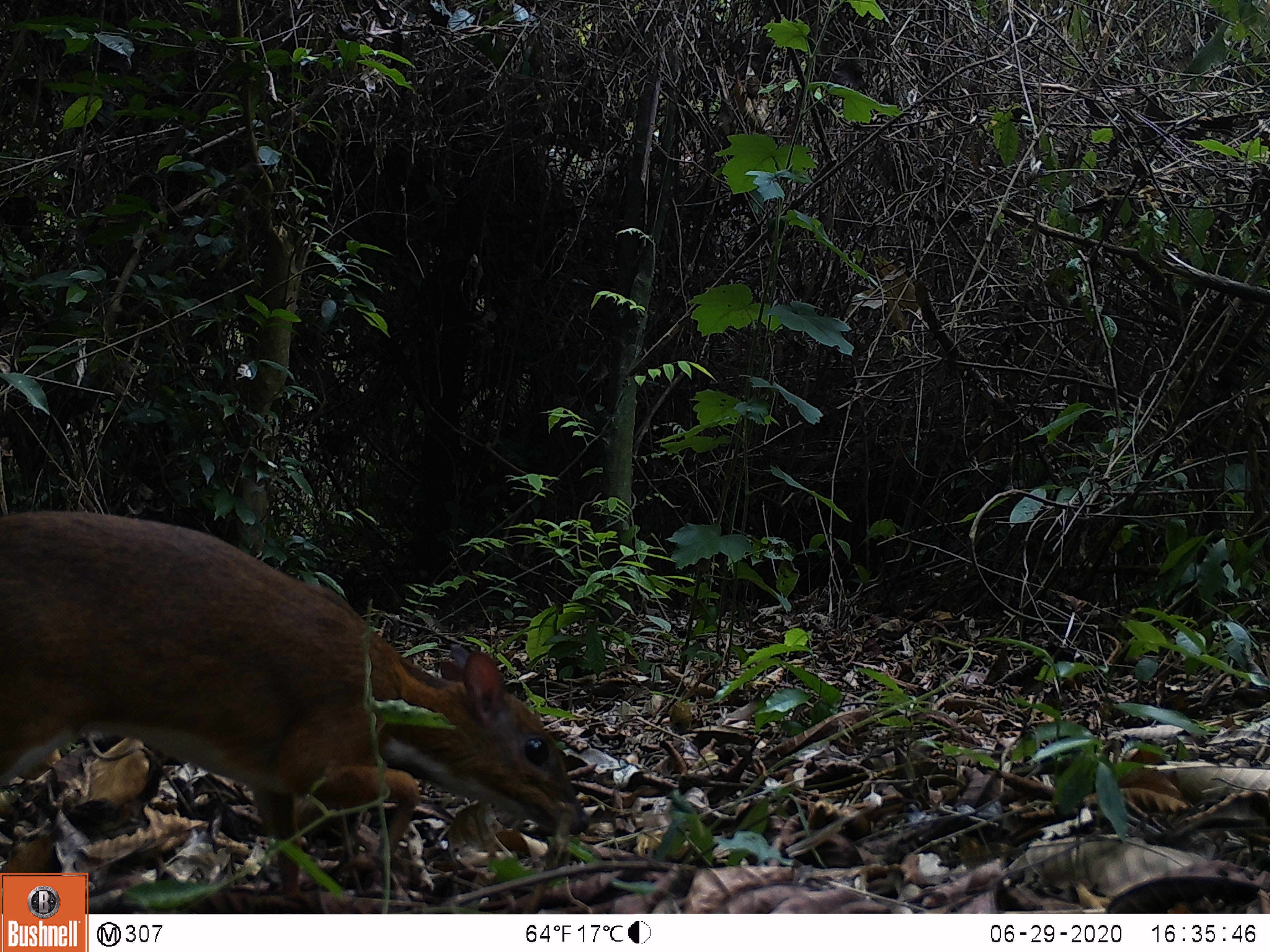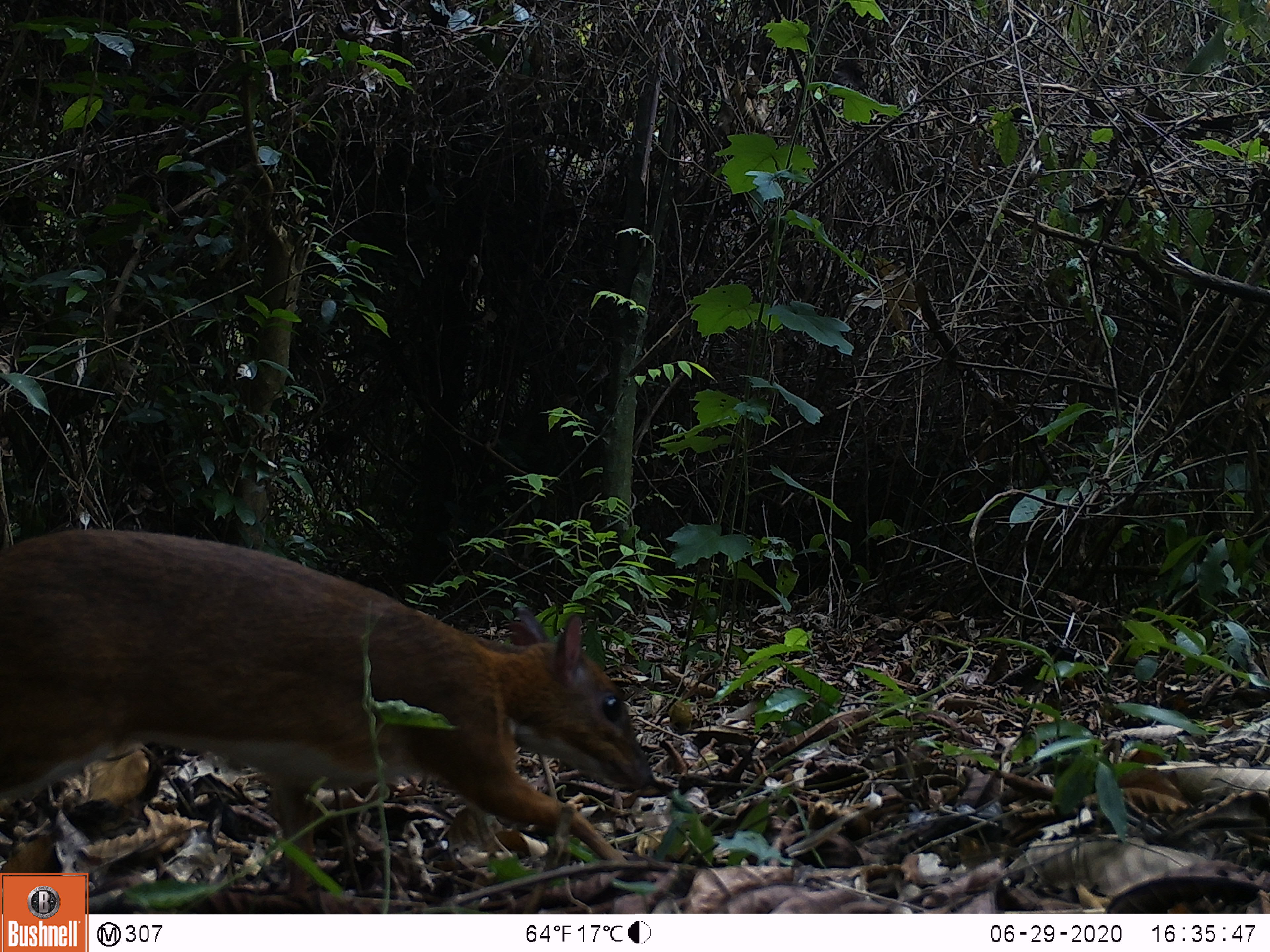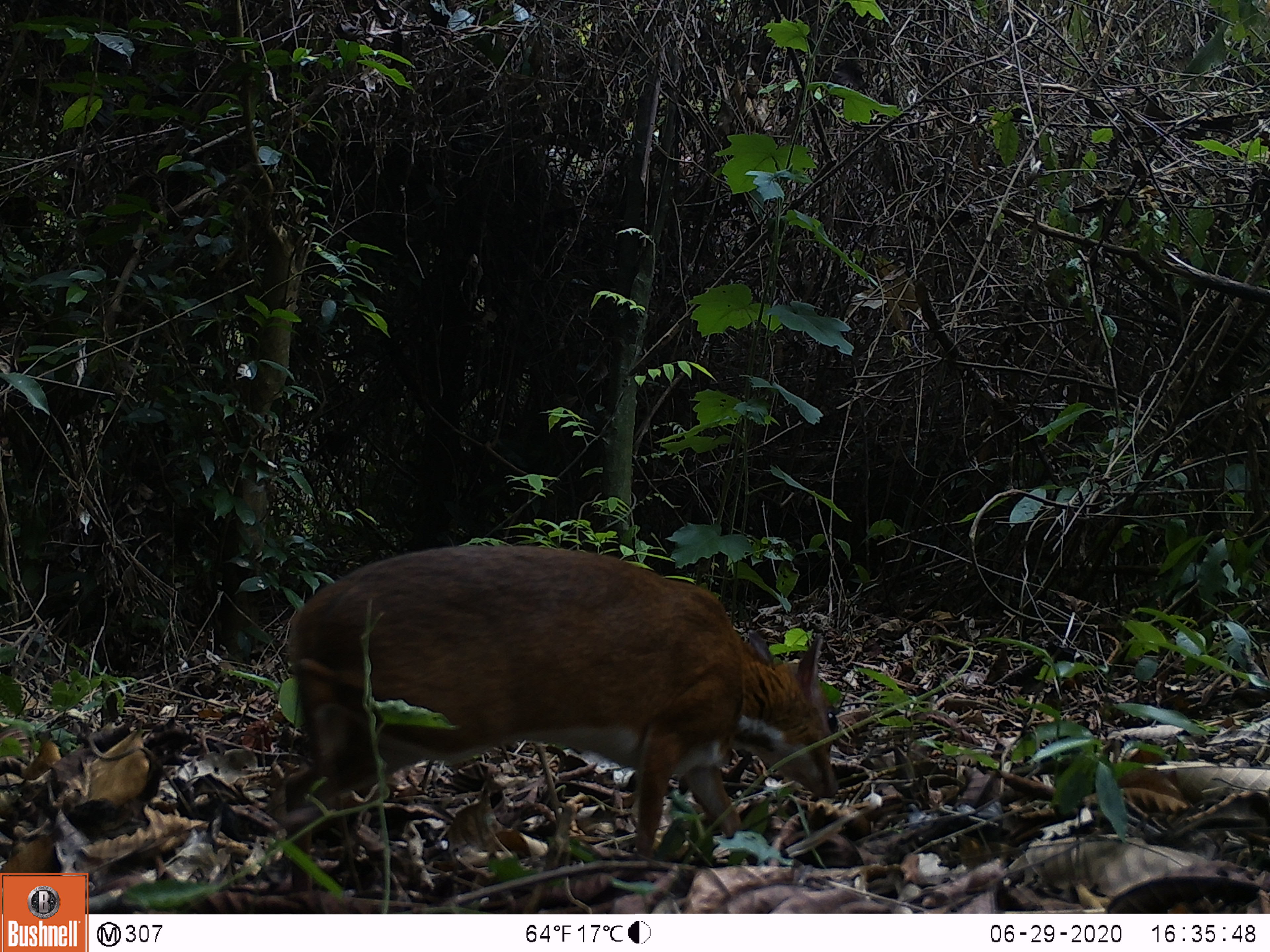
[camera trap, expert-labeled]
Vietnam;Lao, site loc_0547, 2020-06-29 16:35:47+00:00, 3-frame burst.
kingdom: Animalia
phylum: Chordata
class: Mammalia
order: Artiodactyla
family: Tragulidae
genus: Moschiola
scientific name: Moschiola meminna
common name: chevrotain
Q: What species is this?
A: Chevrotain (Moschiola meminna).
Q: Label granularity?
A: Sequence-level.